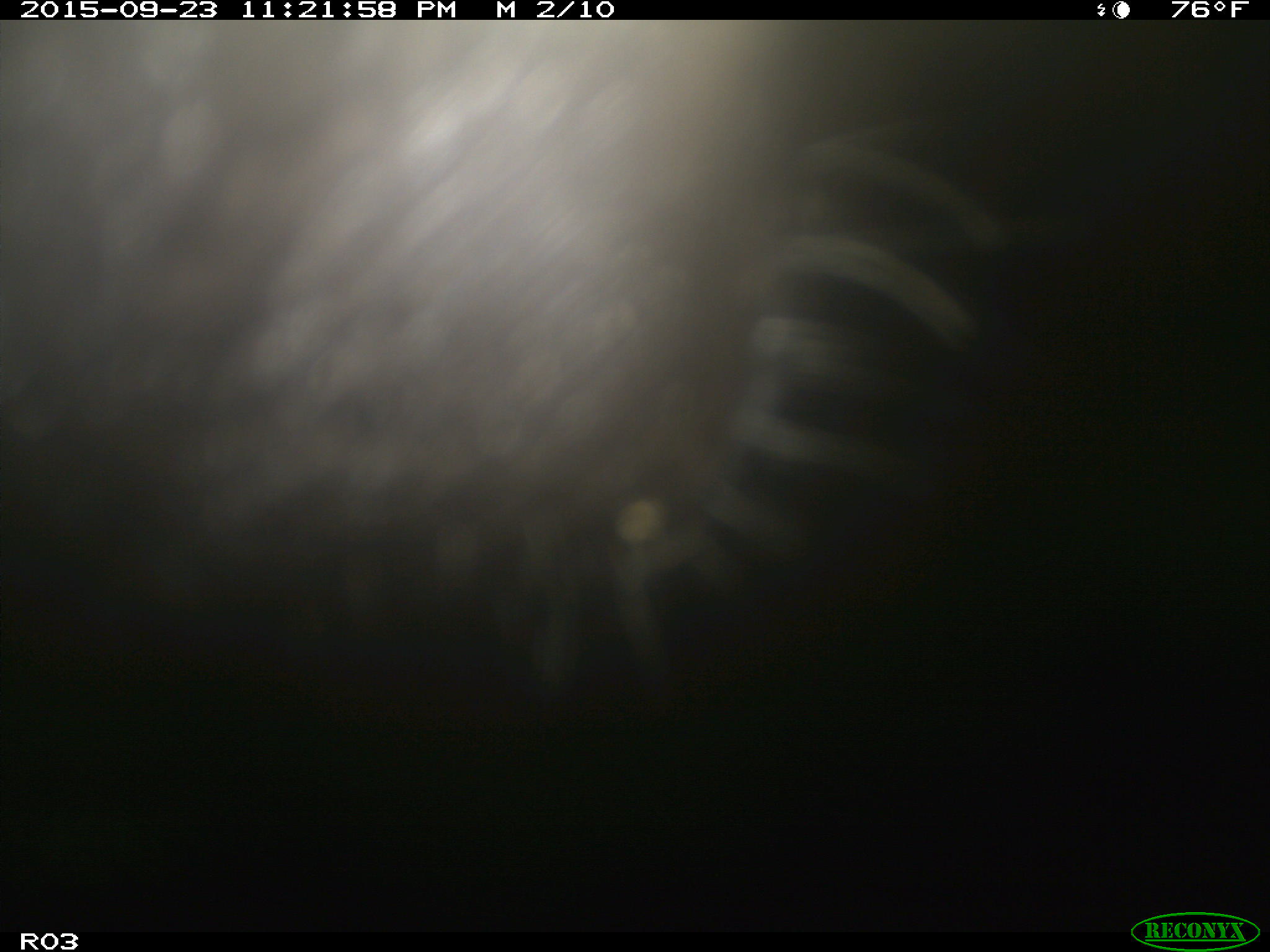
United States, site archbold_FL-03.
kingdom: Animalia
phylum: Chordata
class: Mammalia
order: Artiodactyla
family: Bovidae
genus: Bos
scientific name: Bos taurus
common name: domestic cow